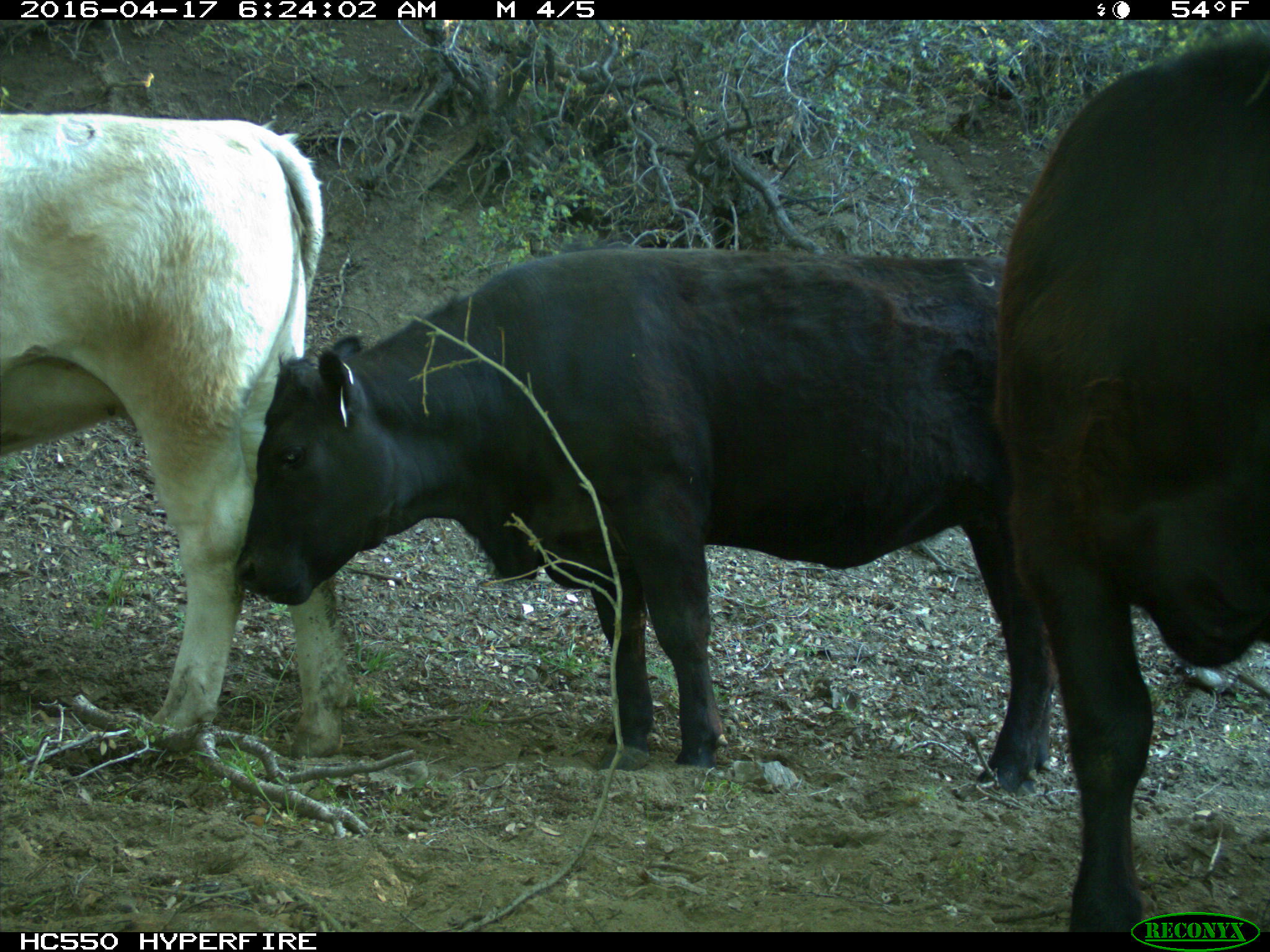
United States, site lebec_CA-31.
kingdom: Animalia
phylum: Chordata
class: Mammalia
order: Artiodactyla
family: Bovidae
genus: Bos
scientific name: Bos taurus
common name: domestic cow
Bos taurus (domestic cow).